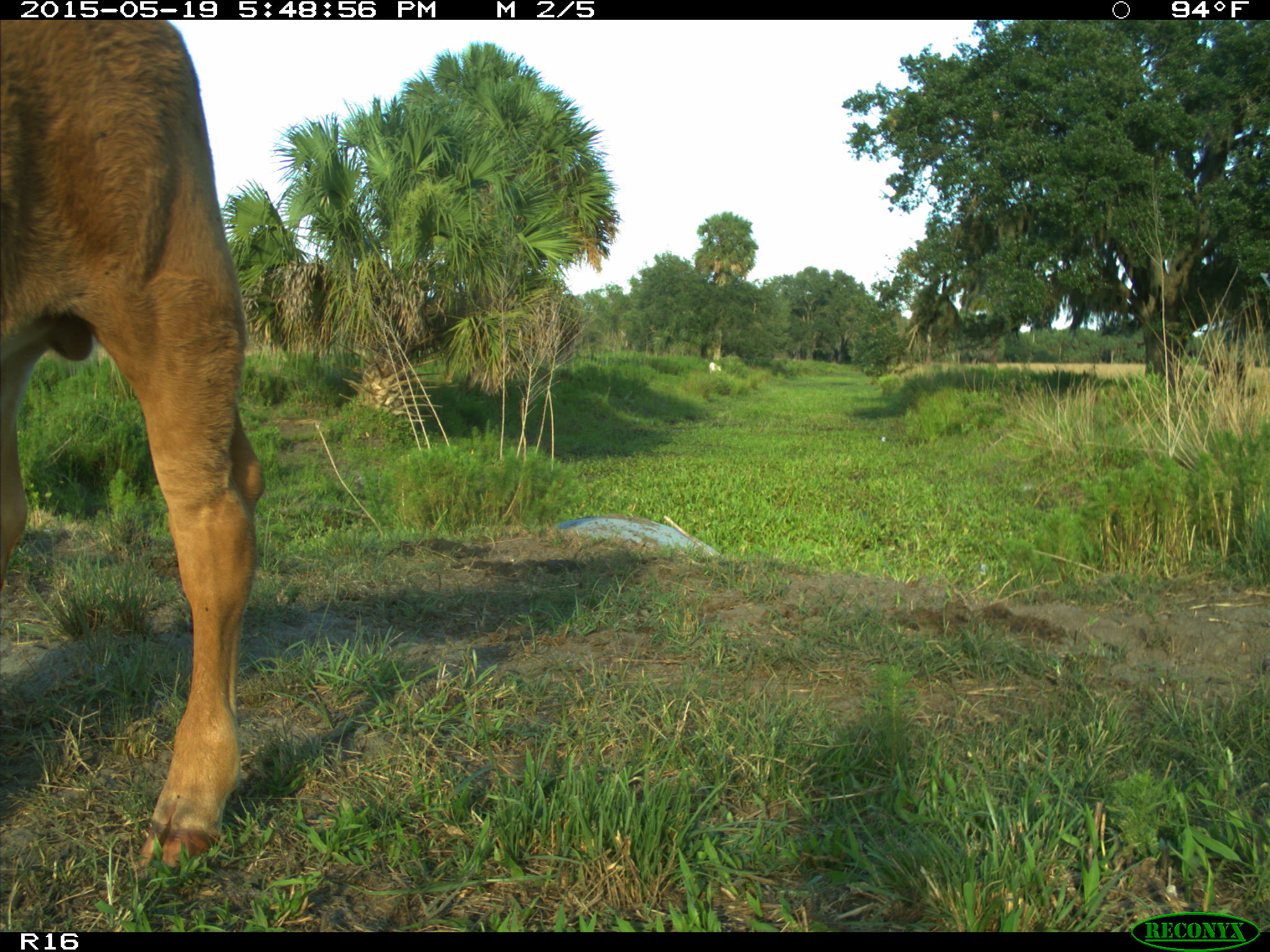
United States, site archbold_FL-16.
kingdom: Animalia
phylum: Chordata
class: Mammalia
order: Artiodactyla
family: Bovidae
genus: Bos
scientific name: Bos taurus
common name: domestic cow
Bos taurus (domestic cow).